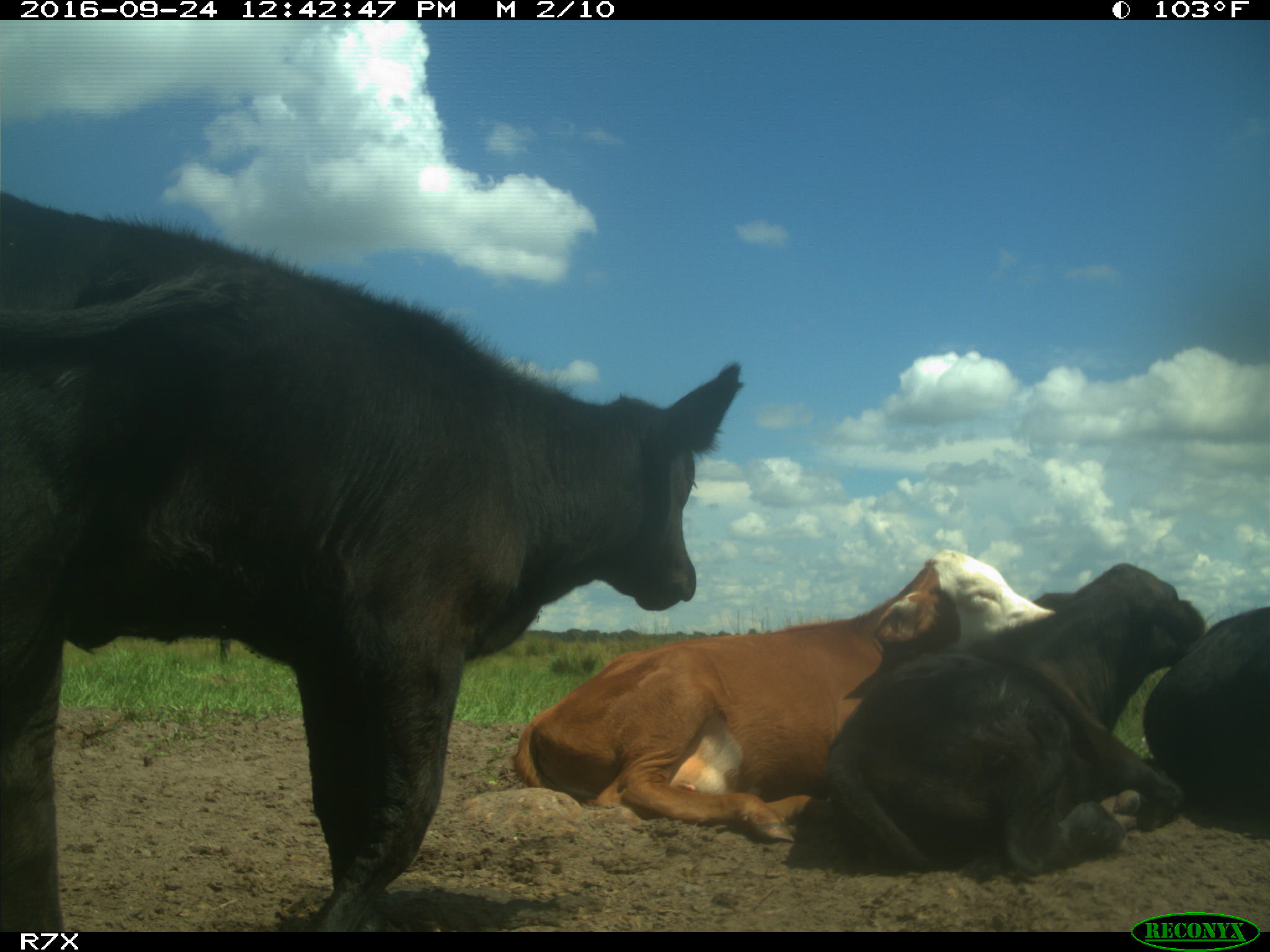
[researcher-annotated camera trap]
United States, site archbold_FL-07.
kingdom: Animalia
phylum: Chordata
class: Mammalia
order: Artiodactyla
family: Bovidae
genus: Bos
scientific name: Bos taurus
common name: domestic cow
Bos taurus (domestic cow).